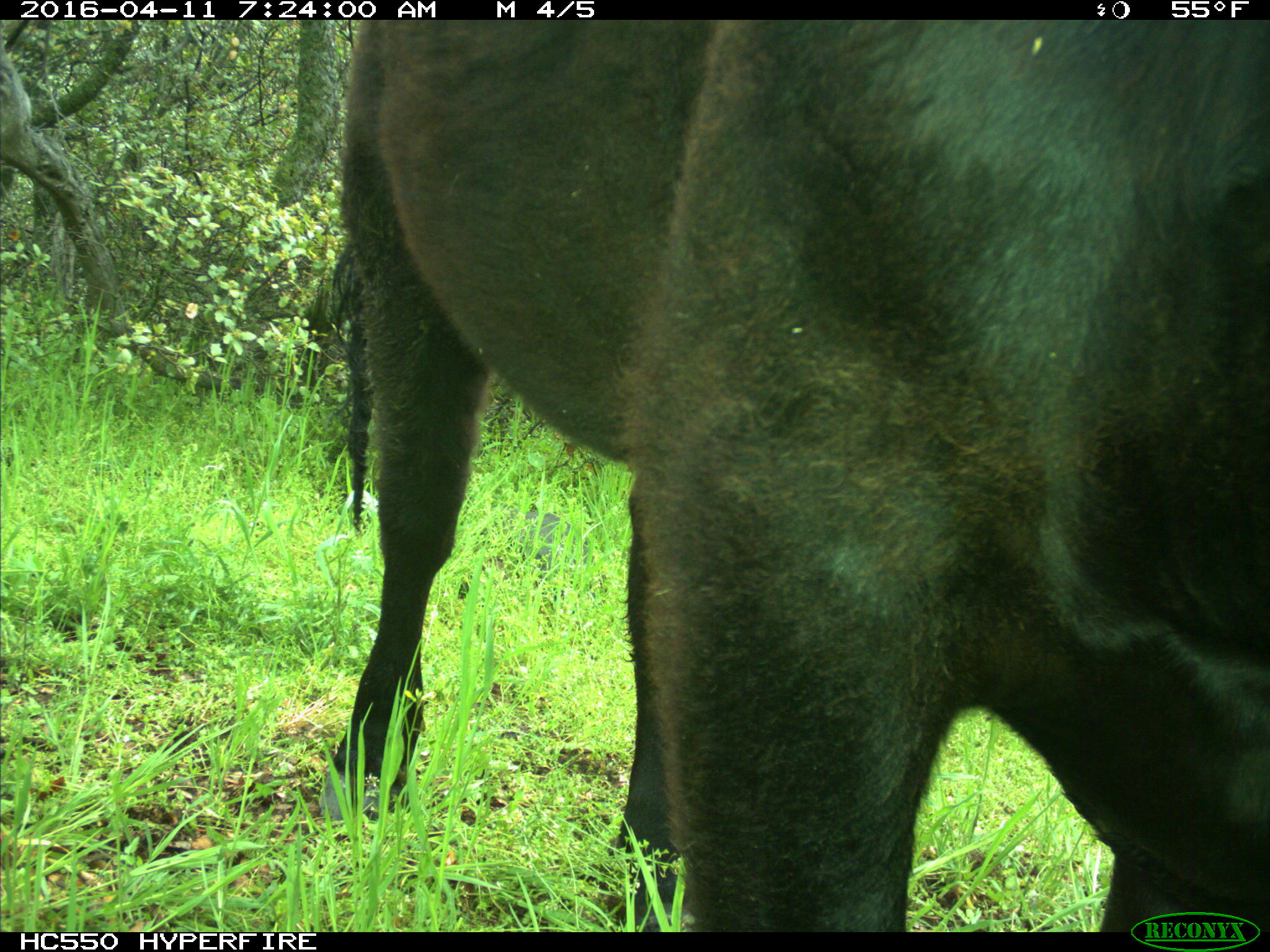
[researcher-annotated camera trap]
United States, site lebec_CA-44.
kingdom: Animalia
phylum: Chordata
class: Mammalia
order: Artiodactyla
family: Bovidae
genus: Bos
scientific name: Bos taurus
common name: domestic cow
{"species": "Bos taurus (domestic cow)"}